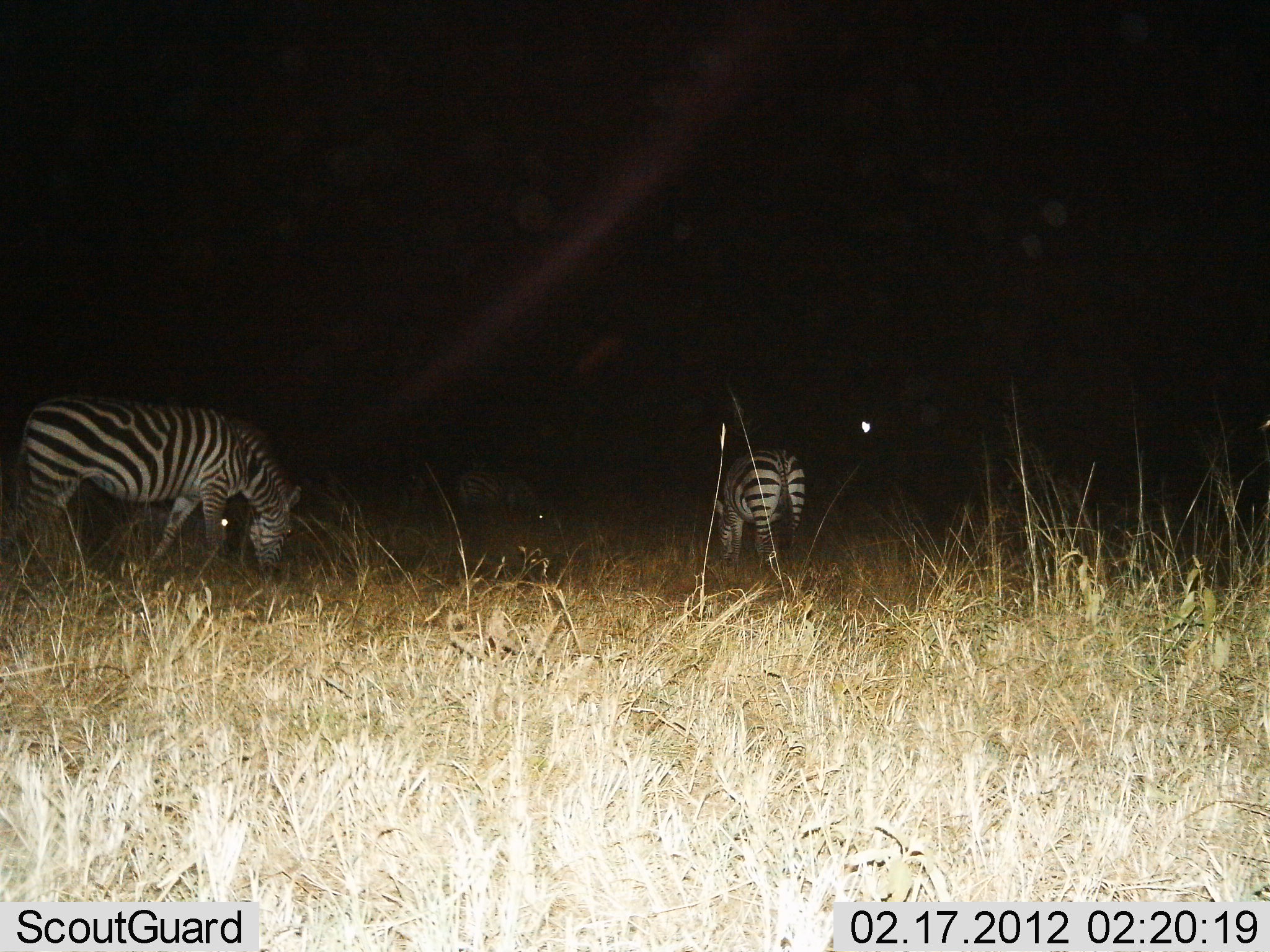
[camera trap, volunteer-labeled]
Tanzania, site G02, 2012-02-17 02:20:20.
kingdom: Animalia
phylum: Chordata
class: Mammalia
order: Perissodactyla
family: Equidae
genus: Equus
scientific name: Equus quagga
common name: plains zebra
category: zebra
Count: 3.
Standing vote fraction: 44%.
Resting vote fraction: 6%.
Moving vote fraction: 19%.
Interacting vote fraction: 0%.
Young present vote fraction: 0%.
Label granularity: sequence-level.